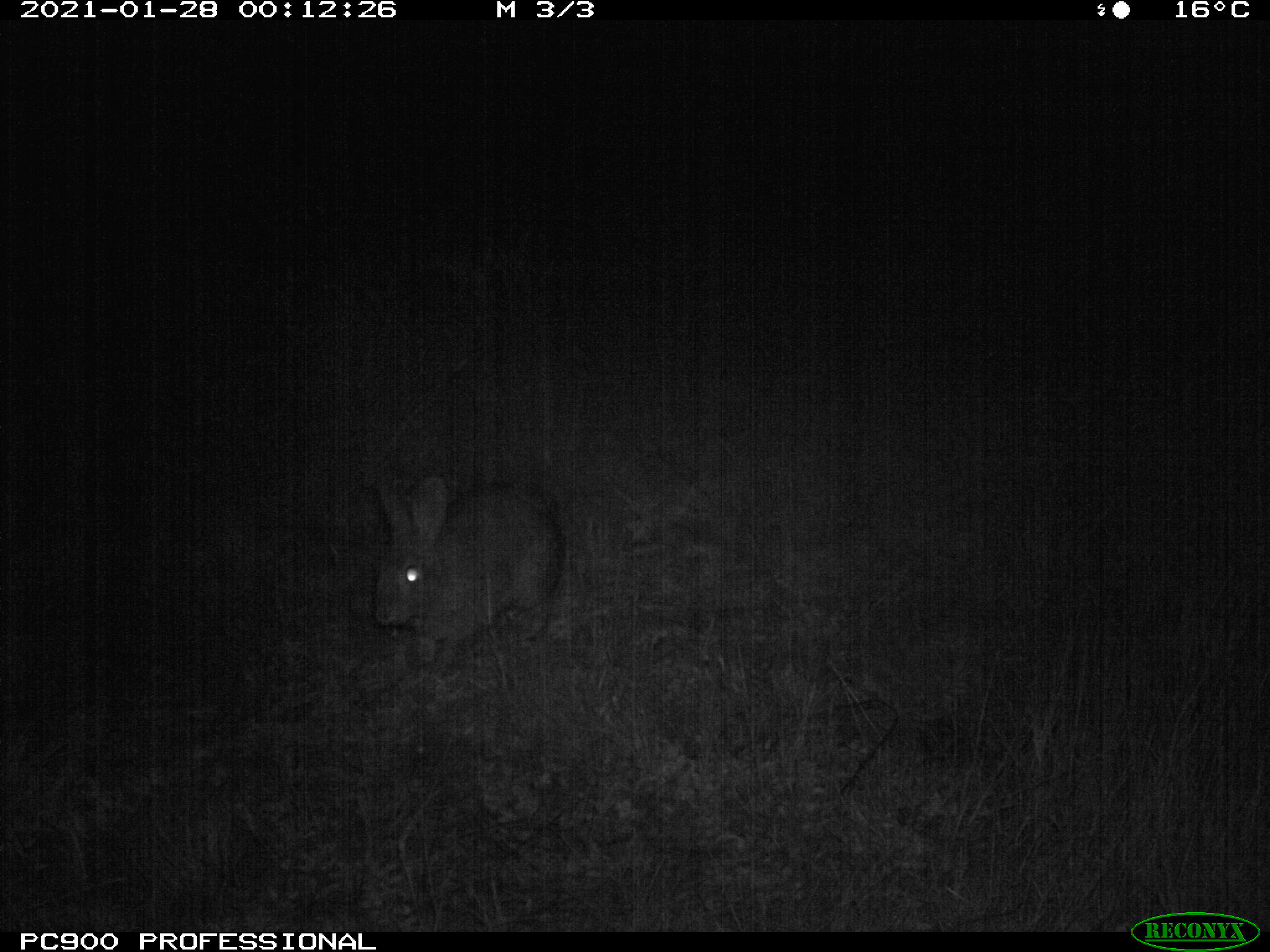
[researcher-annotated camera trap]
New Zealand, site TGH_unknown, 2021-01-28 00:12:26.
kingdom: Animalia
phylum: Chordata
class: Mammalia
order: Lagomorpha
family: Leporidae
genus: Oryctolagus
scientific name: Oryctolagus cuniculus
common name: european rabbit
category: rabbit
Rabbit (european rabbit) (Oryctolagus cuniculus).